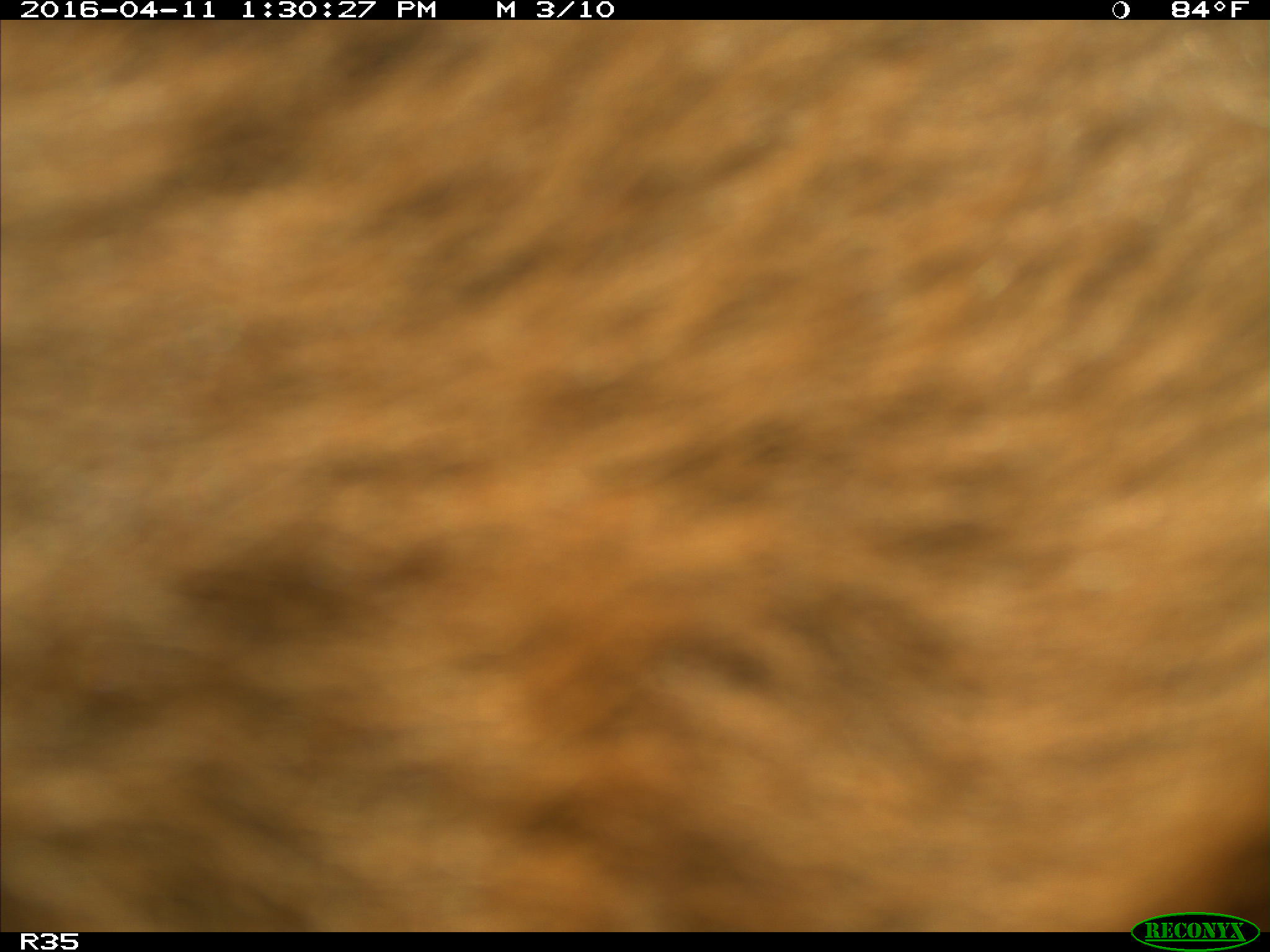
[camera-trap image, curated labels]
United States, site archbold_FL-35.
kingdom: Animalia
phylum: Chordata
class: Mammalia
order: Artiodactyla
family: Bovidae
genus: Bos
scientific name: Bos taurus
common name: domestic cow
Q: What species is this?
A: Bos taurus (domestic cow).